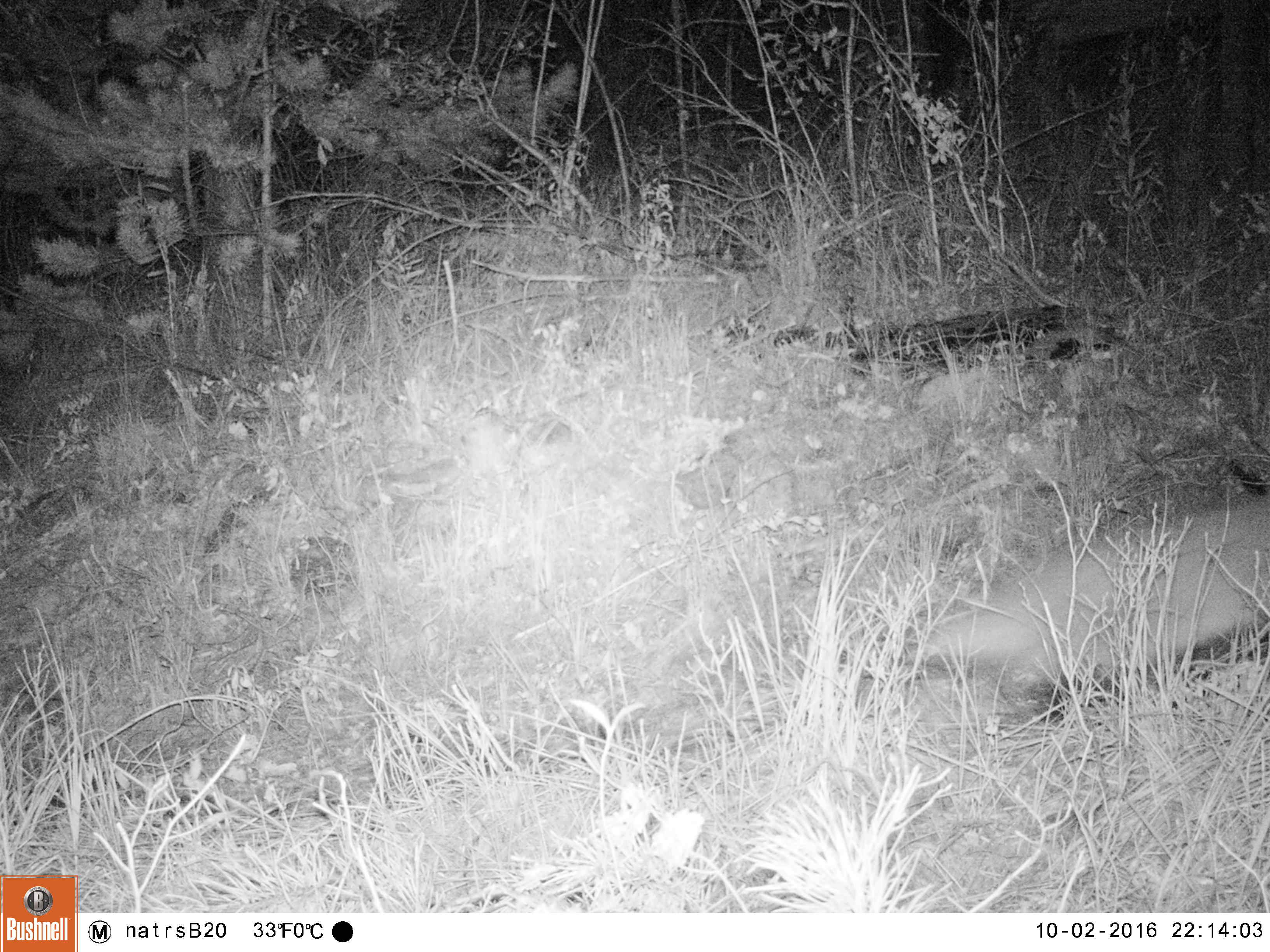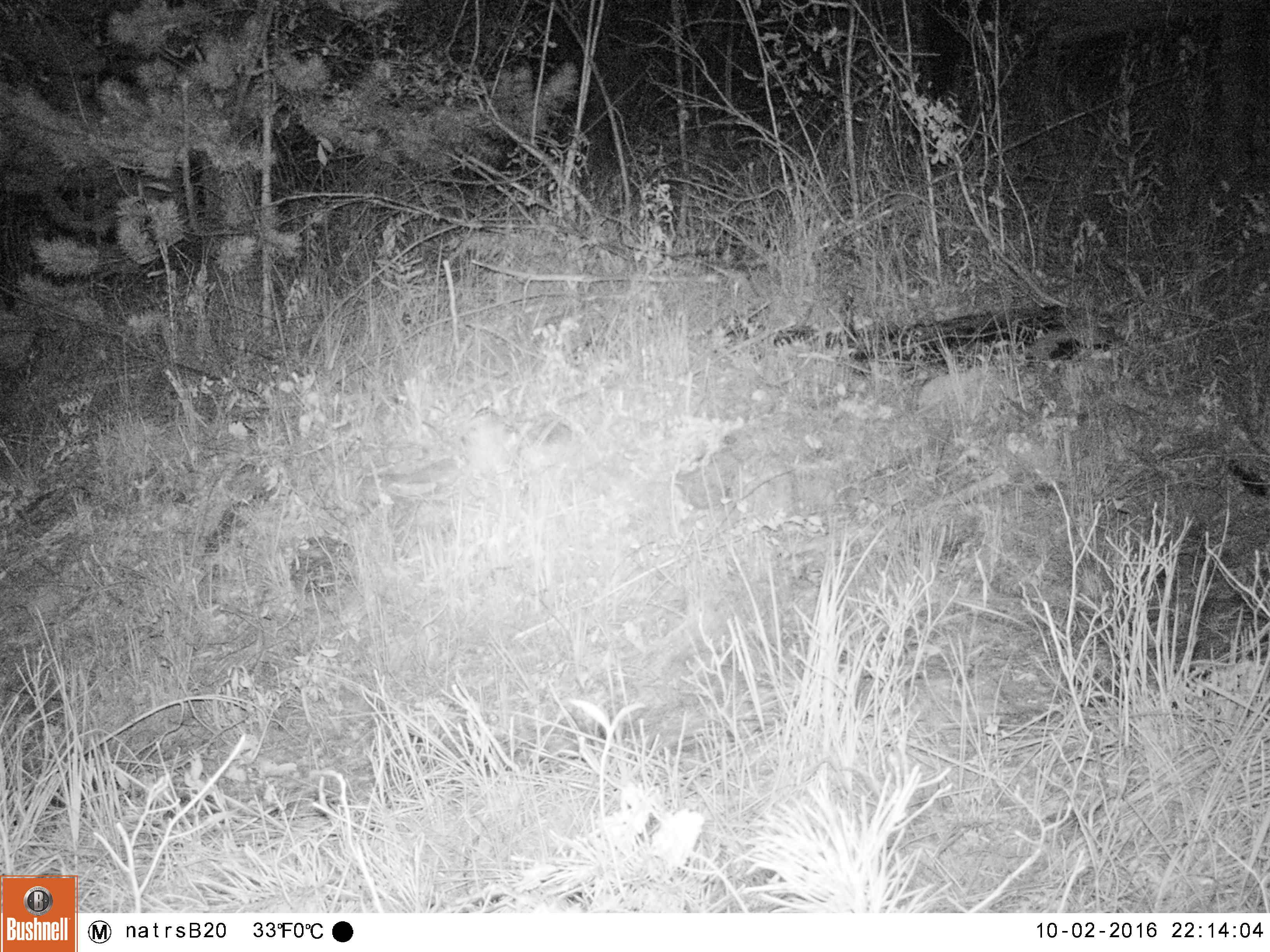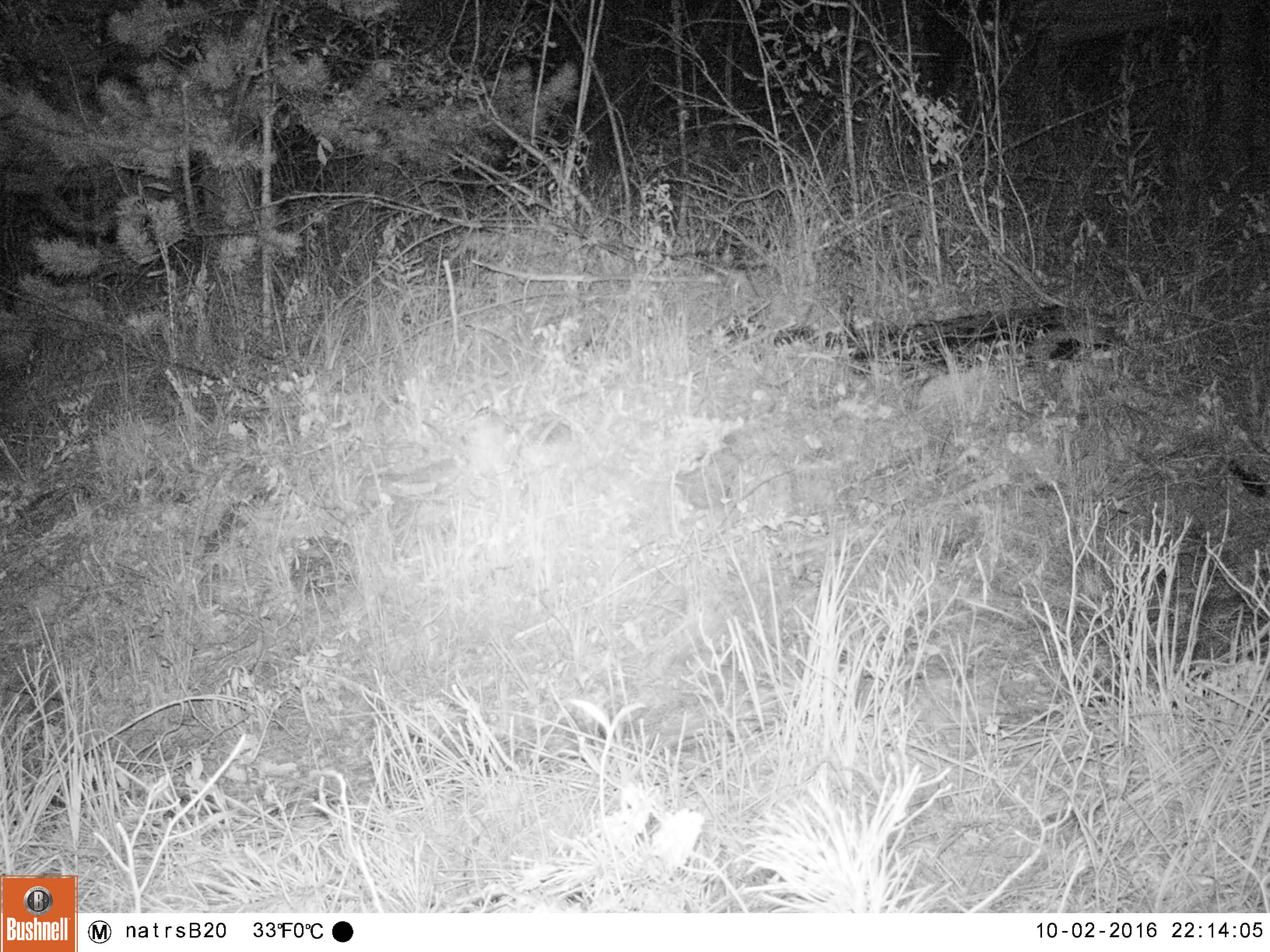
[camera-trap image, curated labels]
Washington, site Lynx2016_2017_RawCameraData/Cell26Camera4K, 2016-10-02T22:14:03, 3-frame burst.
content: unidentified animal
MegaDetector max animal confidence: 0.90